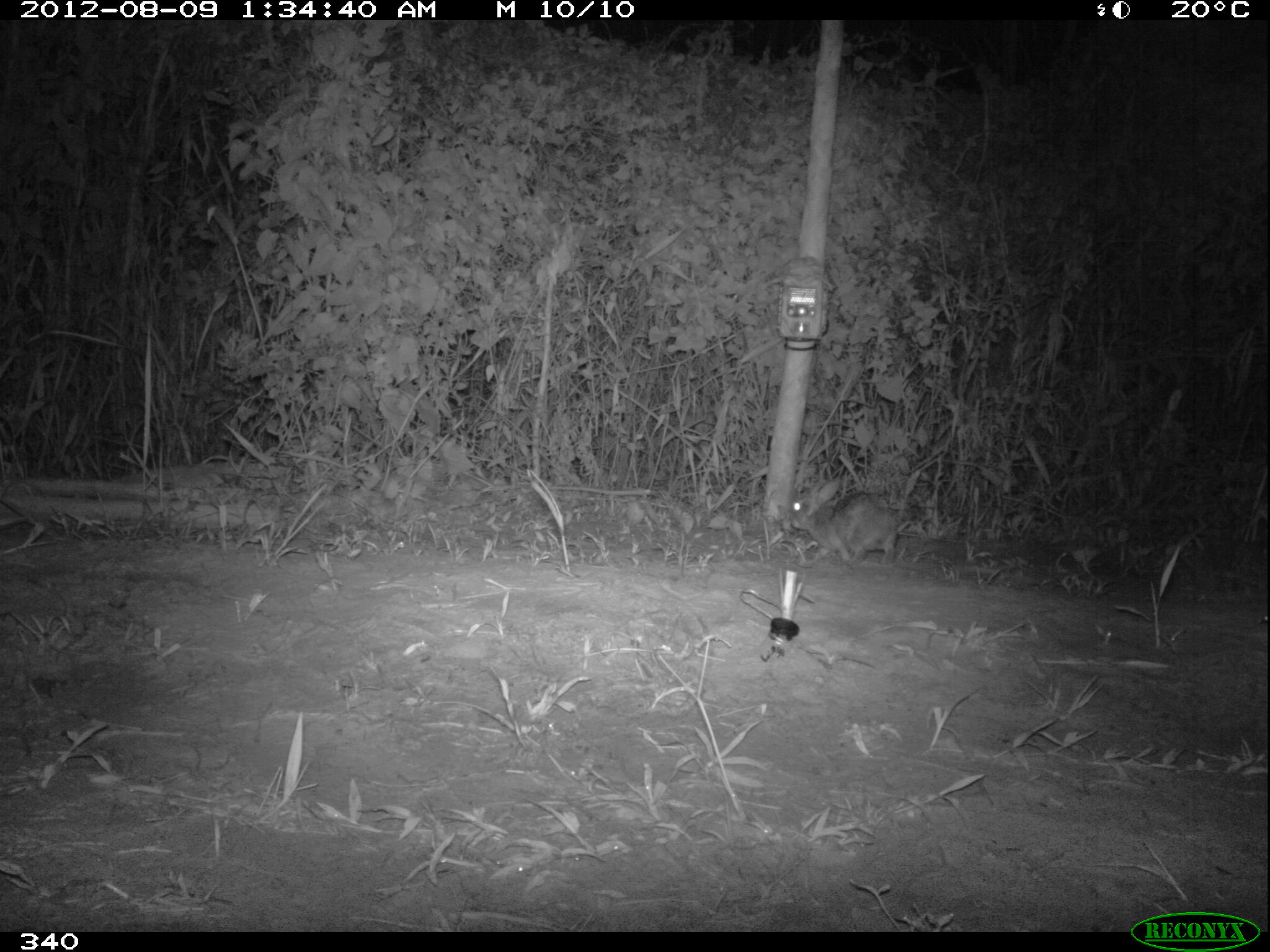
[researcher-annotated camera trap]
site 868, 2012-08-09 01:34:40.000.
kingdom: Animalia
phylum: Chordata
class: Mammalia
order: Lagomorpha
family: Leporidae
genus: Sylvilagus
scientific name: Sylvilagus brasiliensis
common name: tapeti